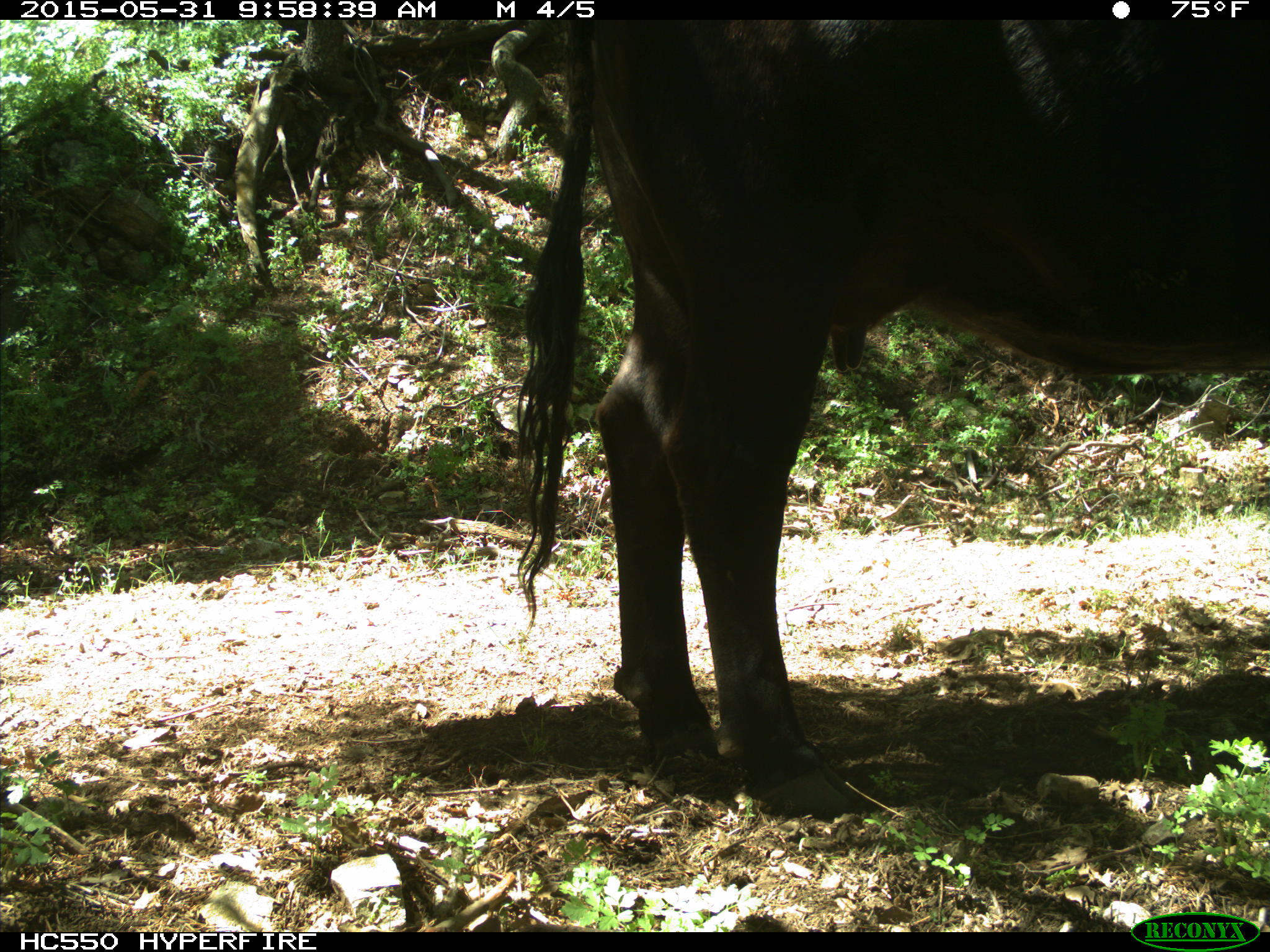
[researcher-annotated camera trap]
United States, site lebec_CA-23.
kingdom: Animalia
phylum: Chordata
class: Mammalia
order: Artiodactyla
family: Bovidae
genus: Bos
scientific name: Bos taurus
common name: domestic cow